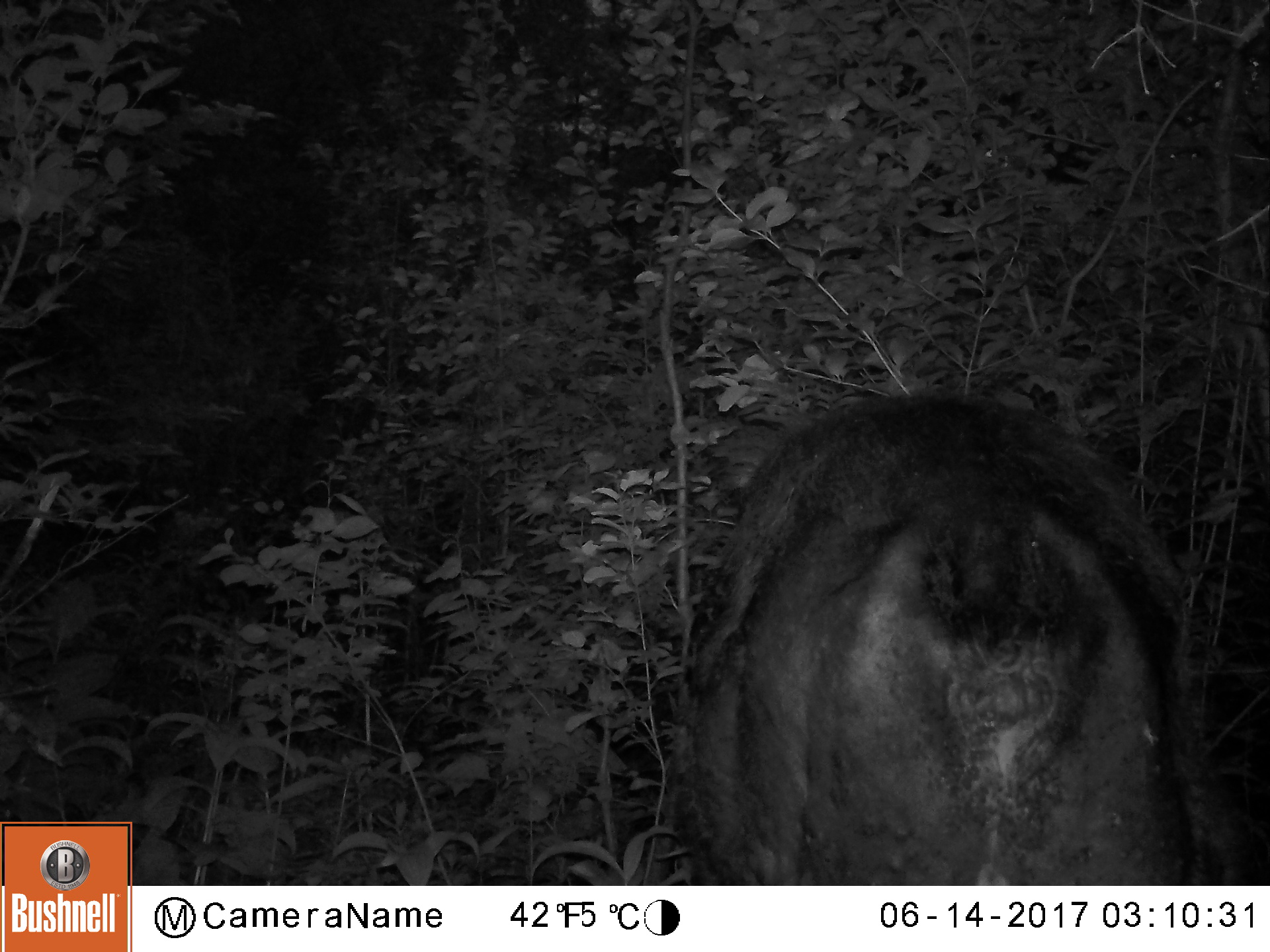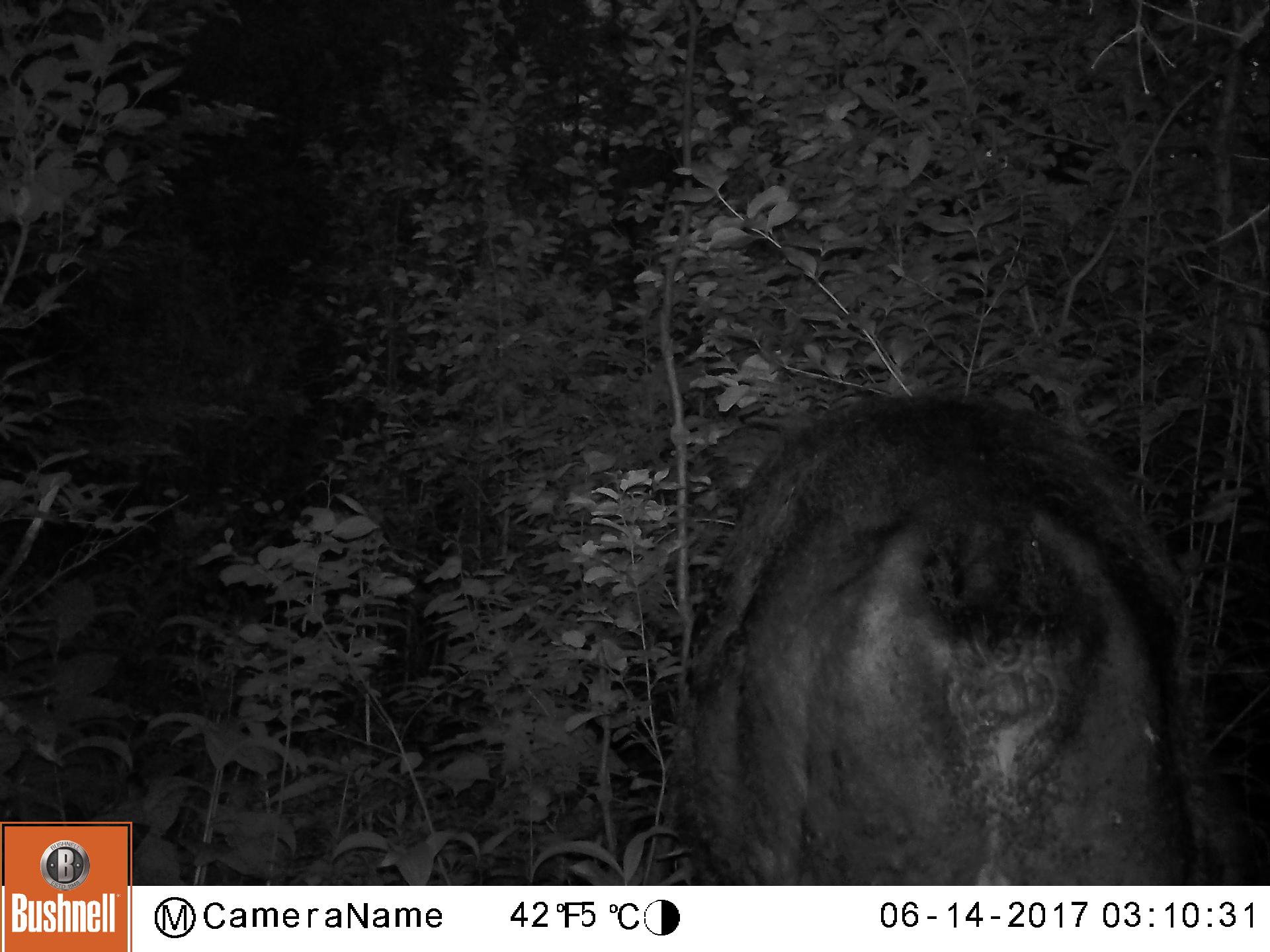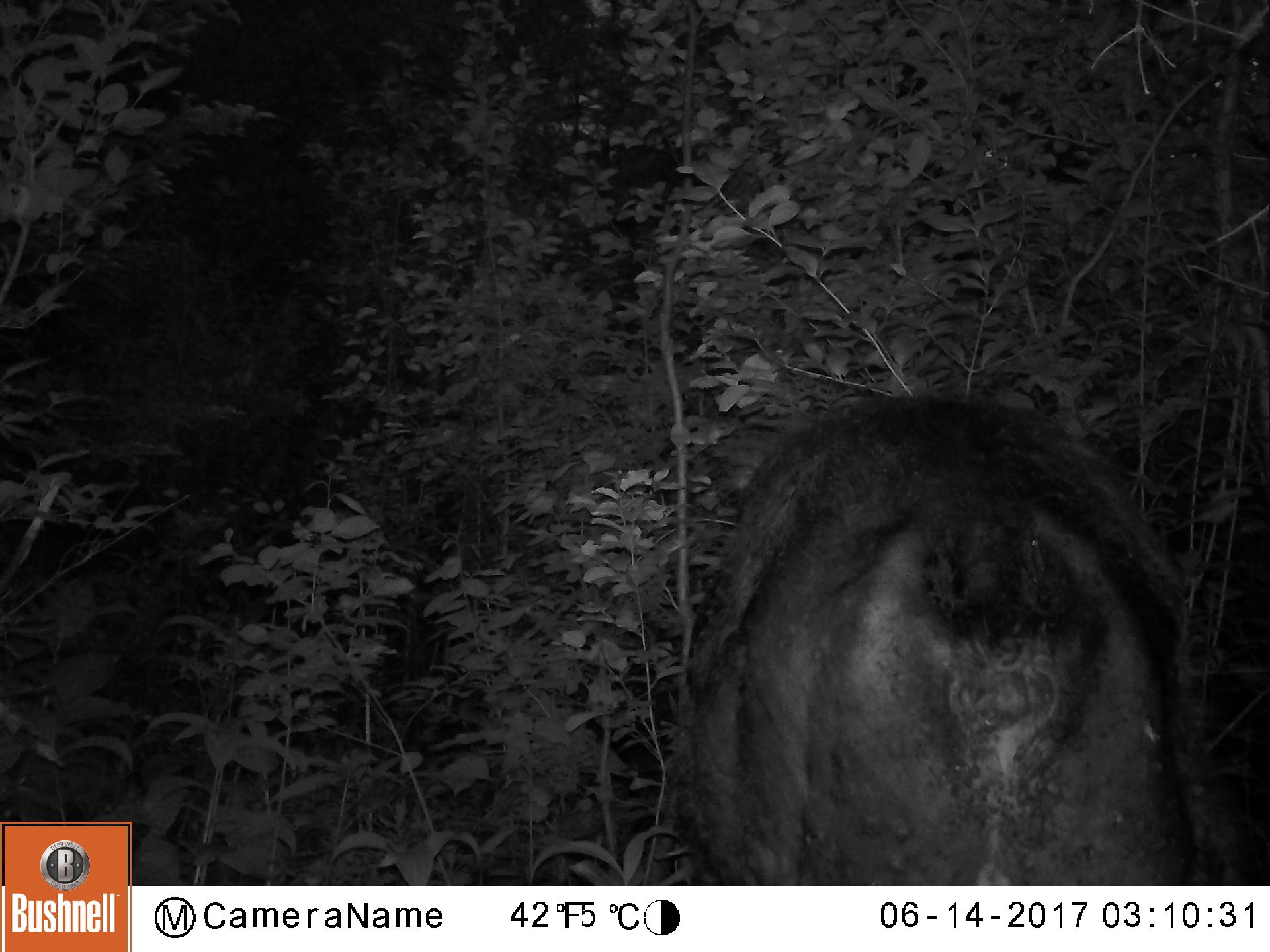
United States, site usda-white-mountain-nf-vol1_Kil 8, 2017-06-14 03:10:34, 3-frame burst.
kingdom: Animalia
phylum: Chordata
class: Mammalia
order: Artiodactyla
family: Cervidae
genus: Alces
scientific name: Alces alces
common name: moose